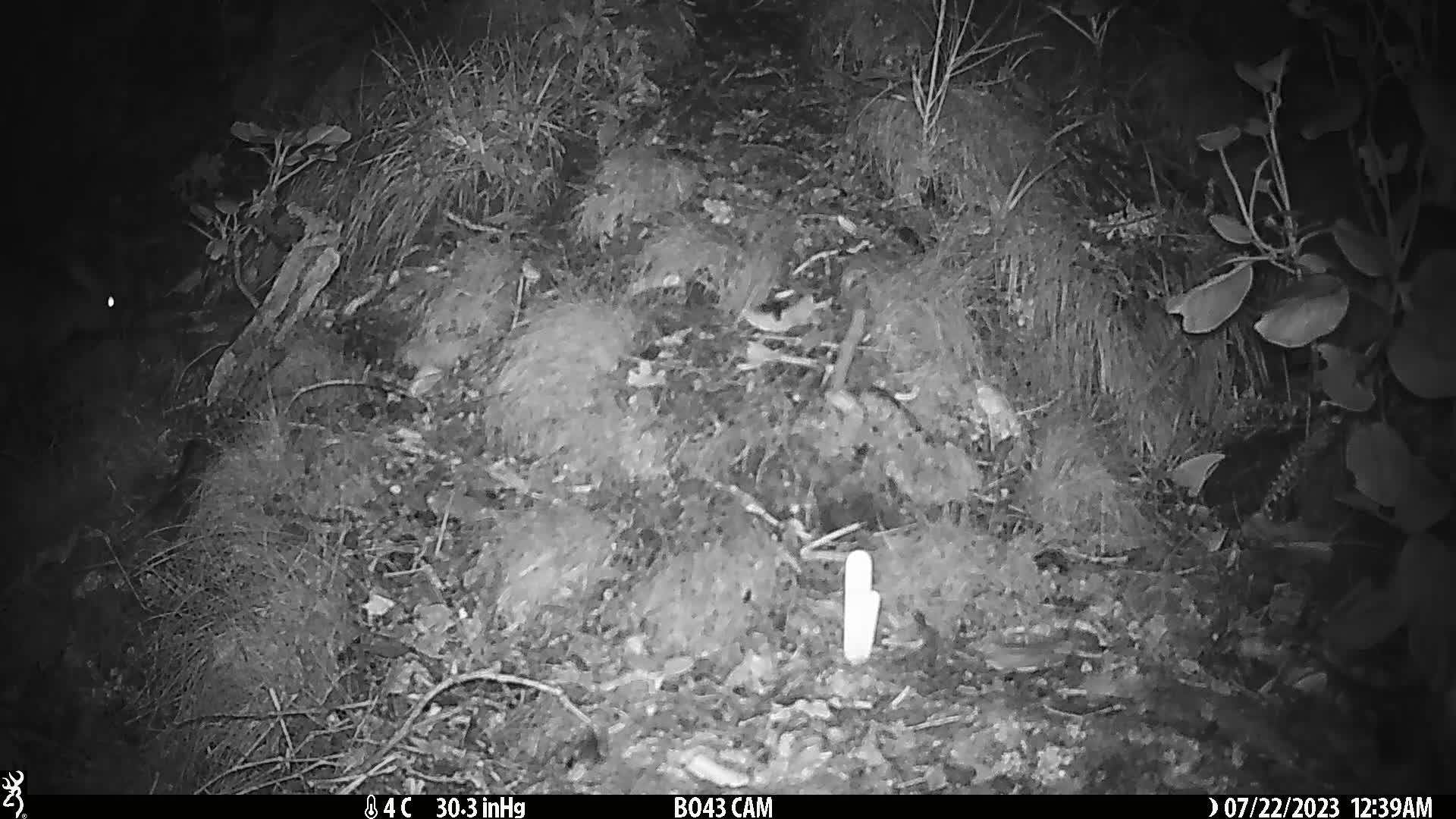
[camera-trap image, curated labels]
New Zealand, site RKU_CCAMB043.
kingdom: Animalia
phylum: Chordata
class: Mammalia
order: Diprotodontia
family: Phalangeridae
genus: Trichosurus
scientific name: Trichosurus vulpecula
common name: common brushtail possum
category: possum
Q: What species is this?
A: Possum (common brushtail possum) (Trichosurus vulpecula).